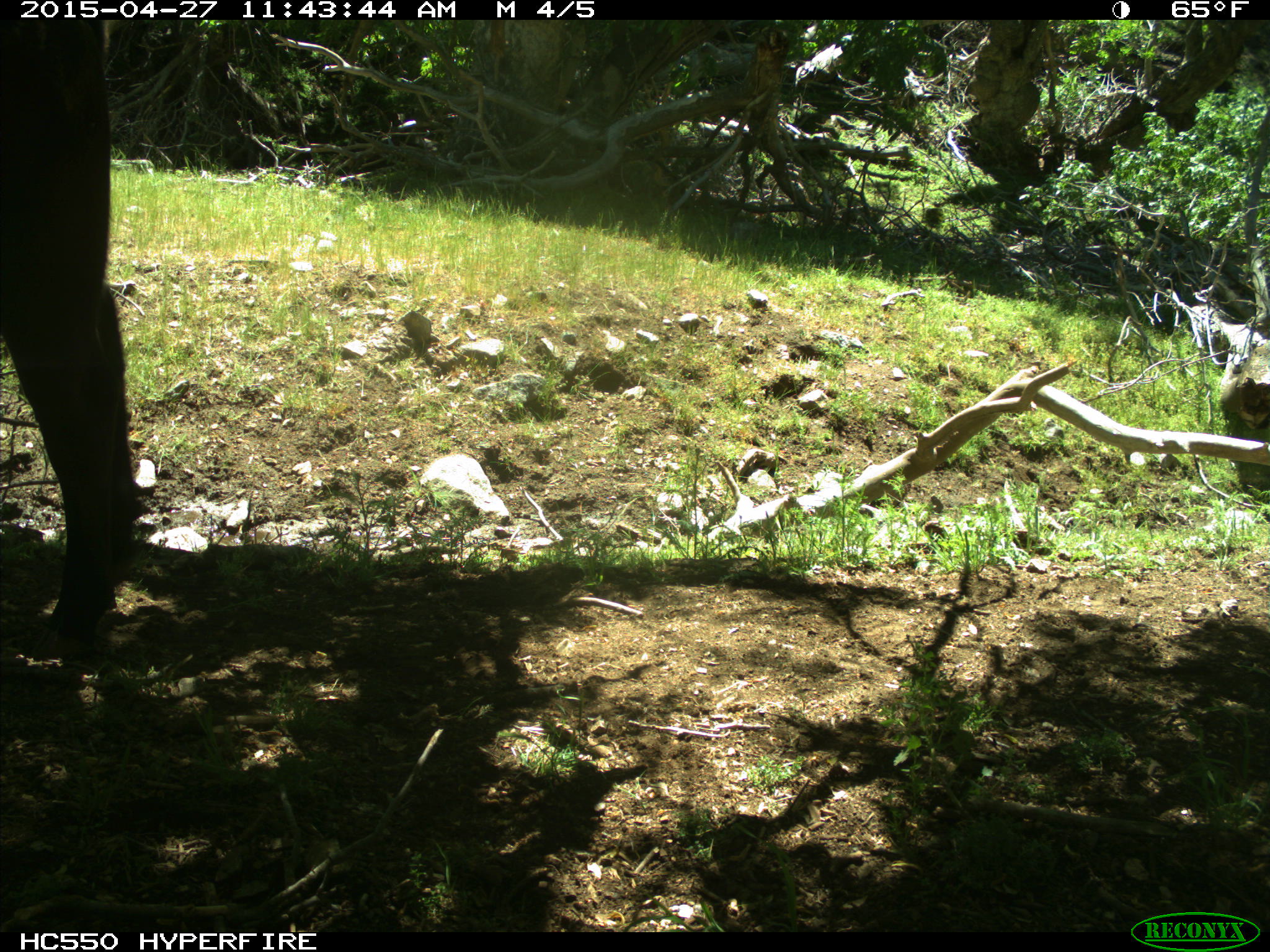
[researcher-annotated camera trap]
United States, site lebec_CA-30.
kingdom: Animalia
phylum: Chordata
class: Mammalia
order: Artiodactyla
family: Bovidae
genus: Bos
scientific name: Bos taurus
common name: domestic cow